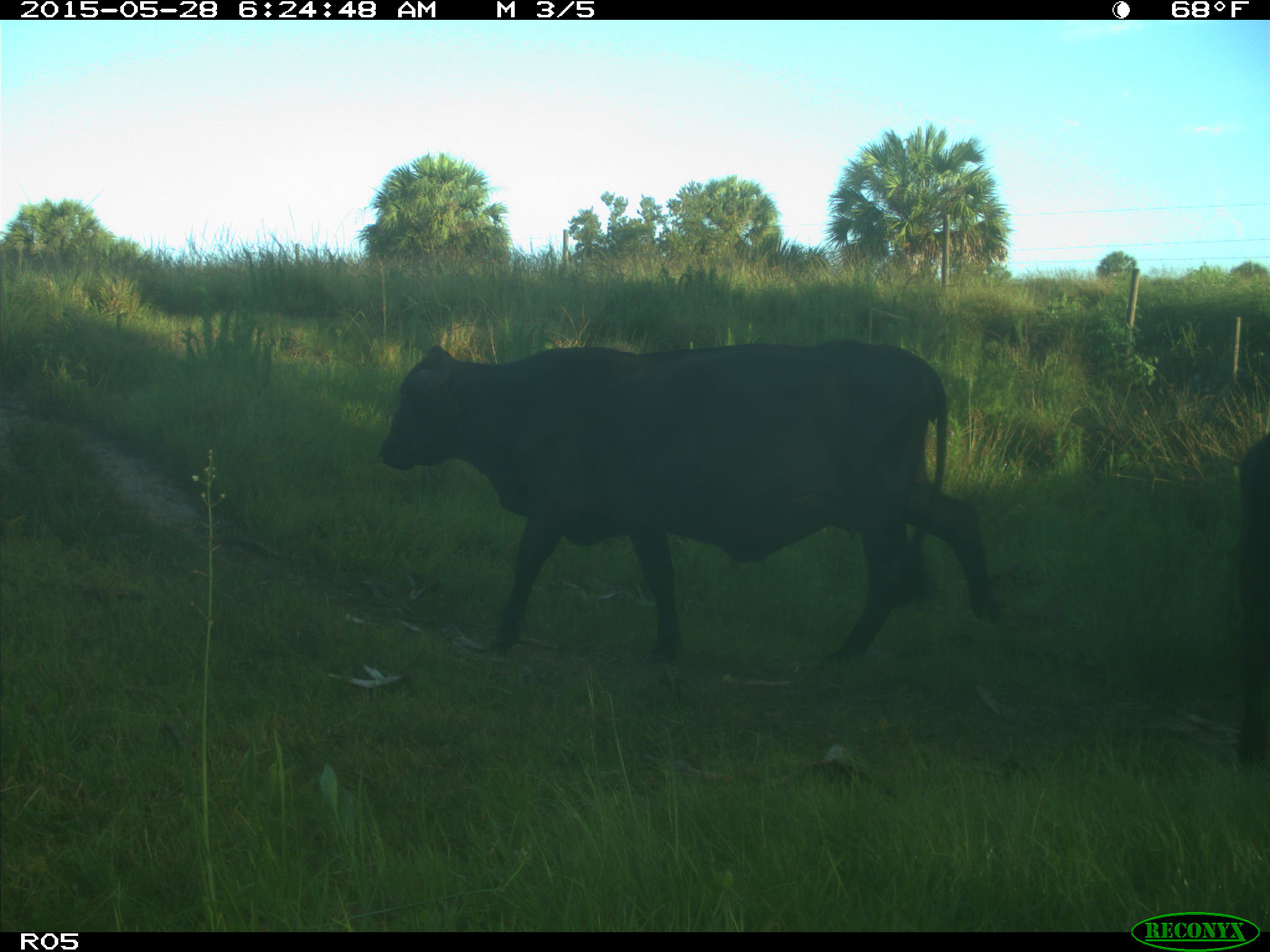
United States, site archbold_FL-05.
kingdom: Animalia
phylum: Chordata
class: Mammalia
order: Artiodactyla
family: Bovidae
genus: Bos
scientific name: Bos taurus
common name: domestic cow